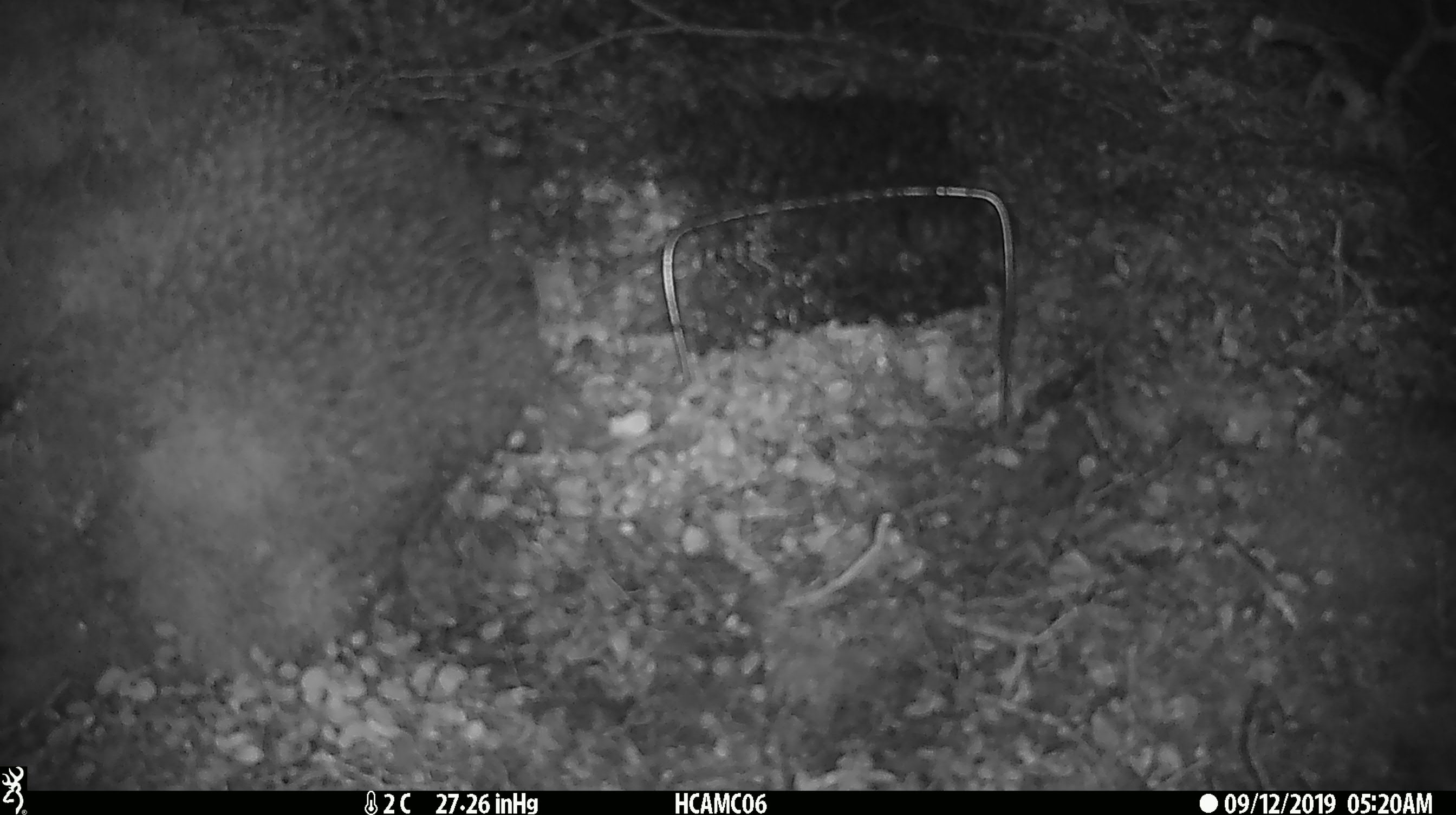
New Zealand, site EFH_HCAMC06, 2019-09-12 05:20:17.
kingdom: Animalia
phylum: Chordata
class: Mammalia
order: Rodentia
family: Muridae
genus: Mus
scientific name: Mus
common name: mouse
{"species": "mouse (Mus)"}